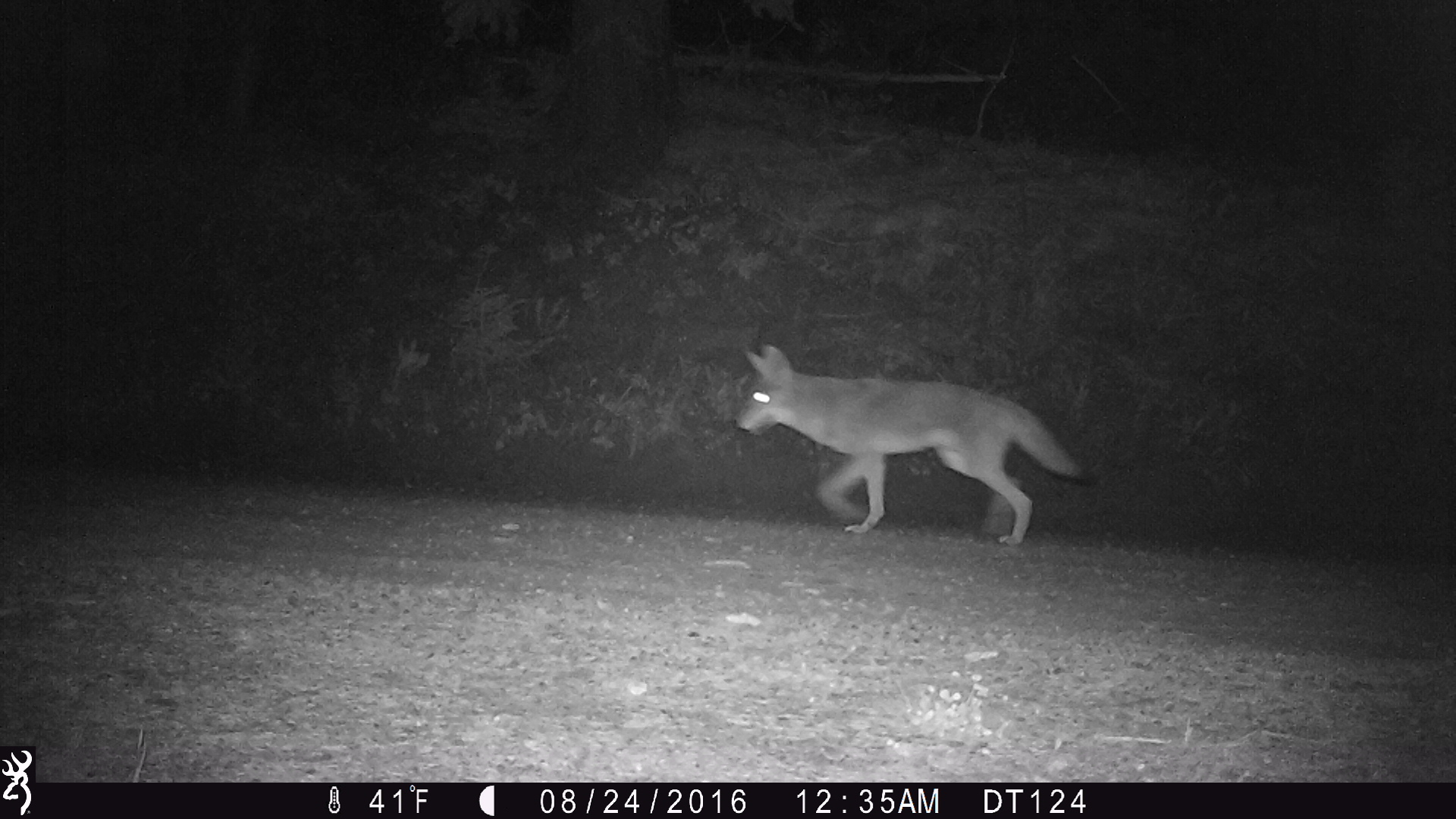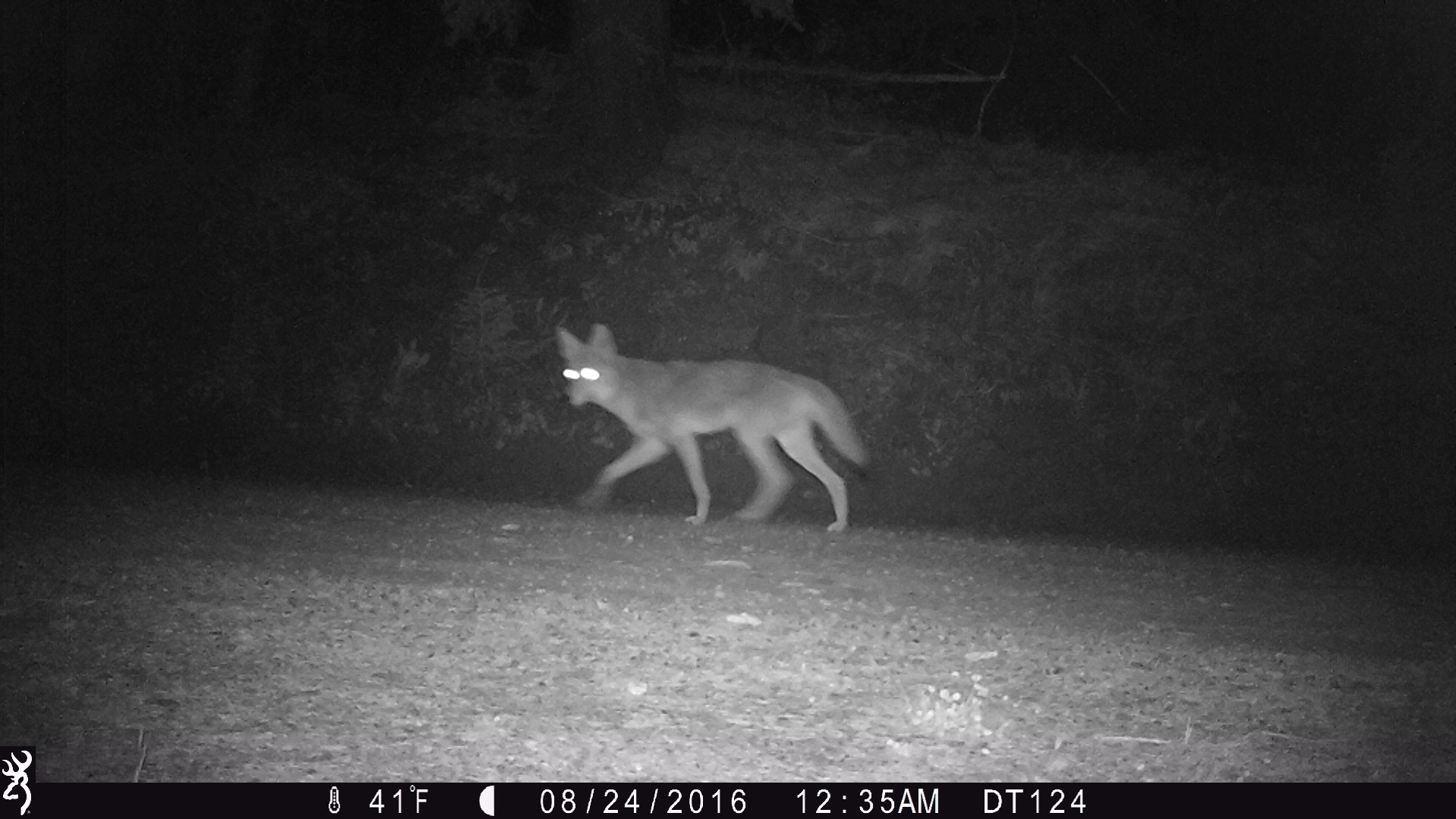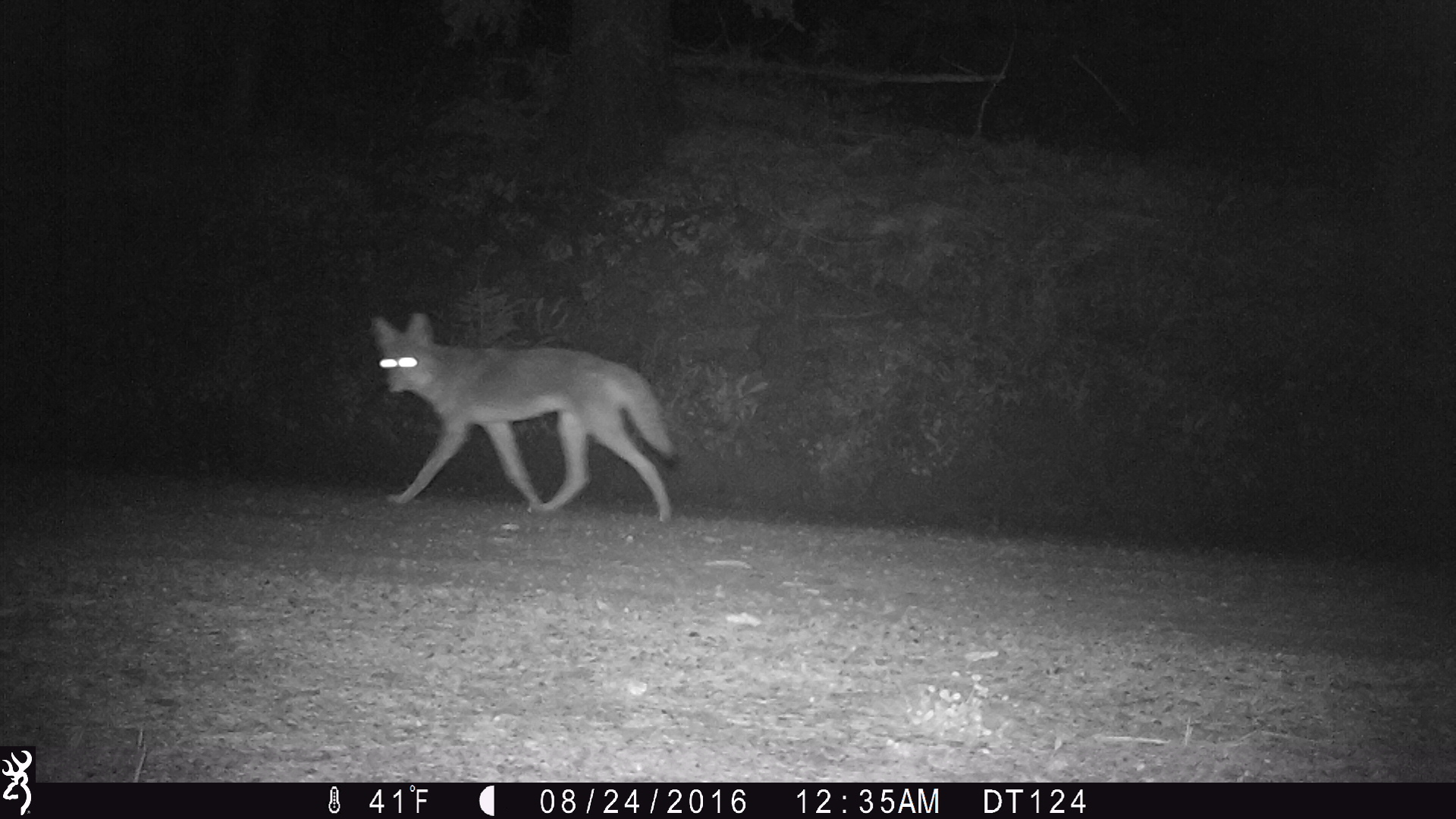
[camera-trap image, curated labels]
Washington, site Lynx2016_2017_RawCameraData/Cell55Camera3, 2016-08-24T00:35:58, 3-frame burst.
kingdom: Animalia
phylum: Chordata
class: Mammalia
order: Carnivora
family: Canidae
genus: Canis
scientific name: Canis latrans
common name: coyote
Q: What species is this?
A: Canis latrans (coyote).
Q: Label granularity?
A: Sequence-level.